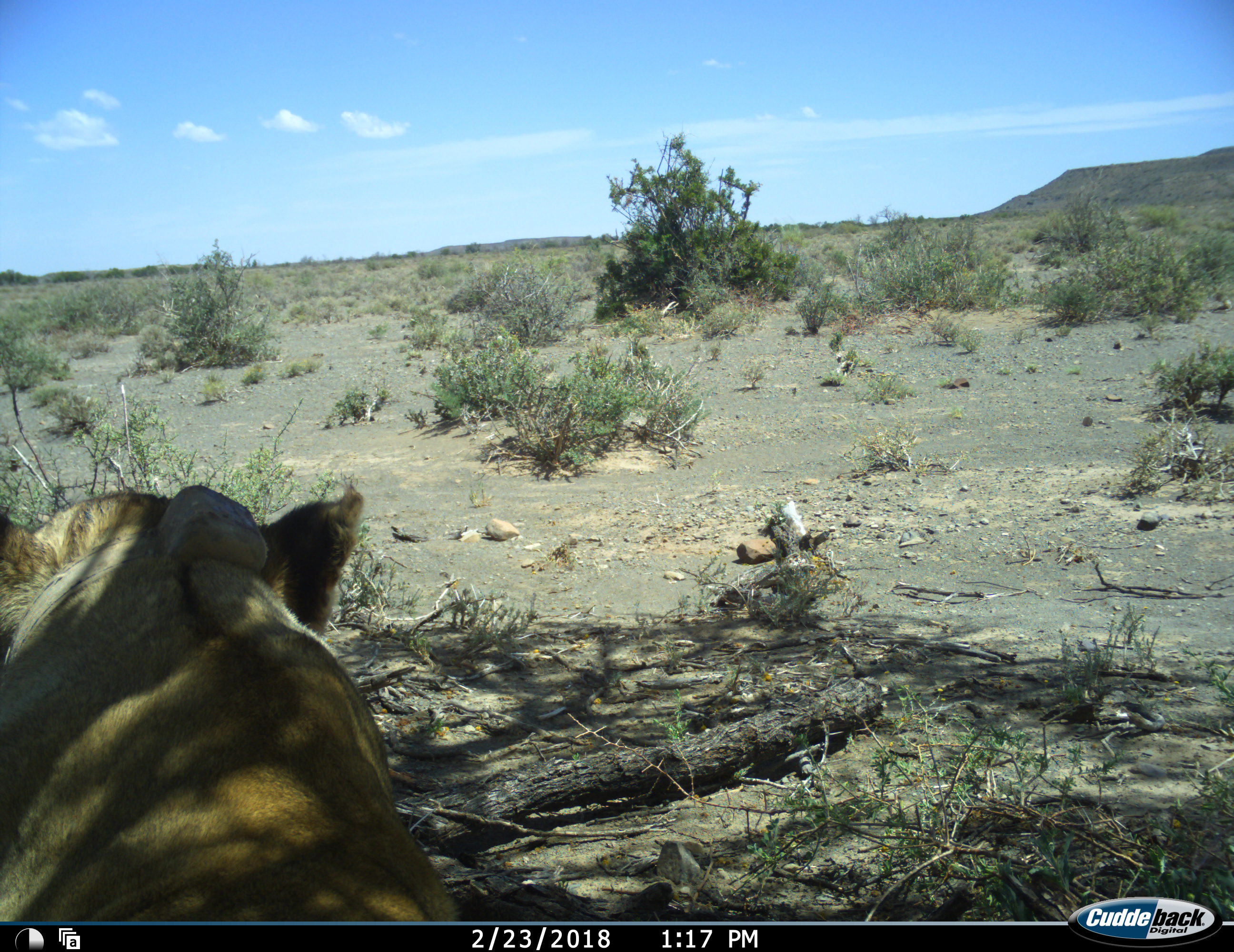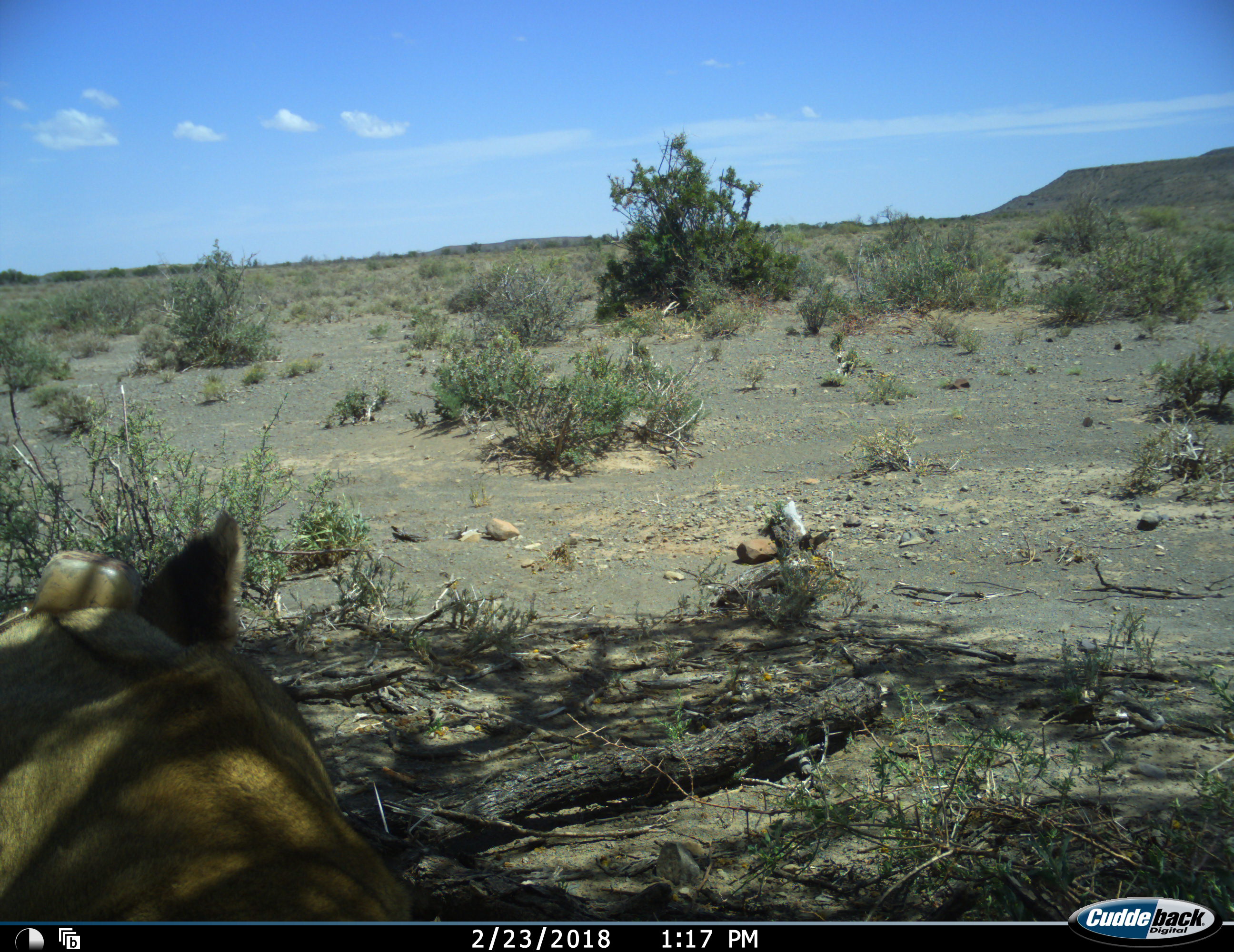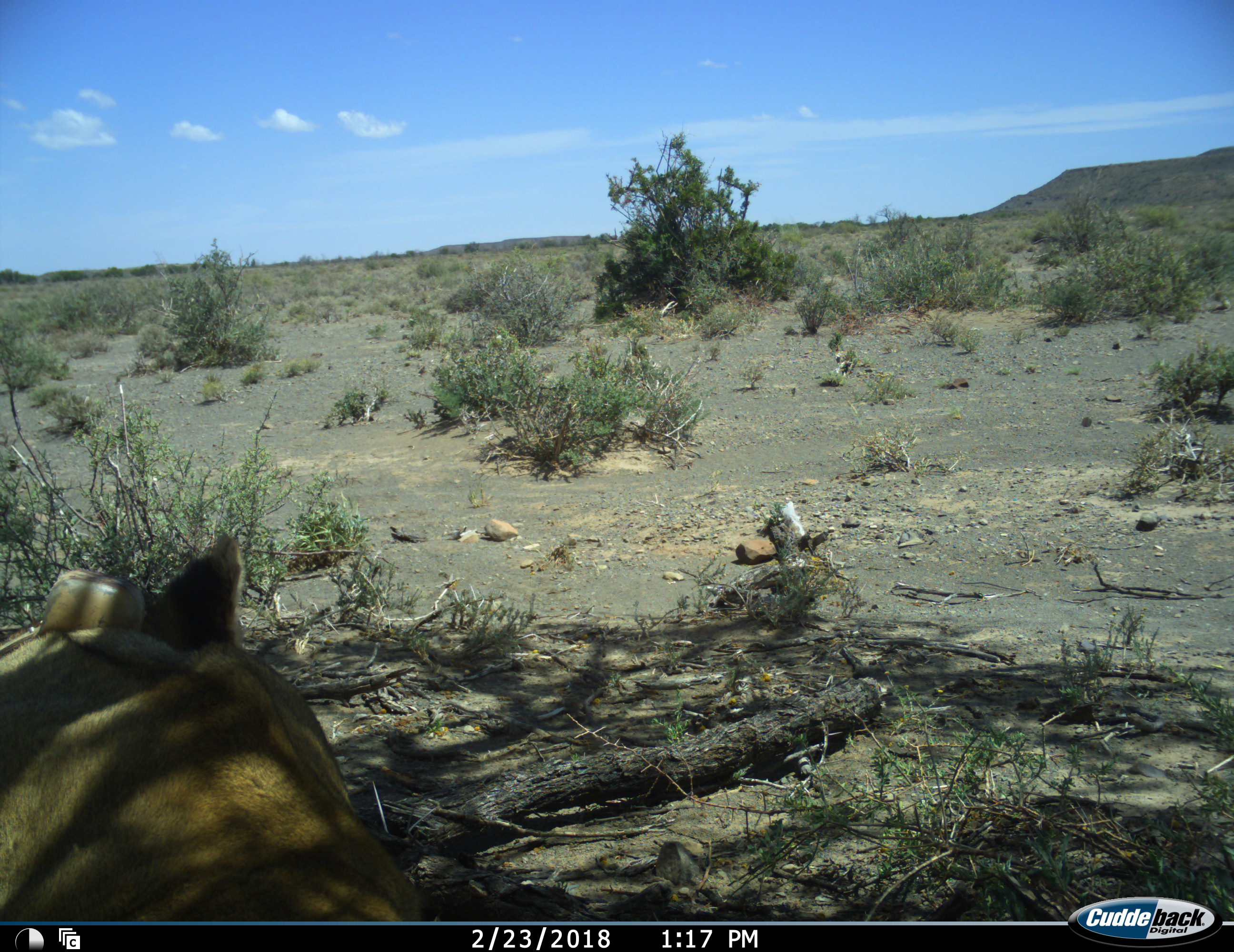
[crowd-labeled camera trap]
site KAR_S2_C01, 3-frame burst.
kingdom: Animalia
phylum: Chordata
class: Mammalia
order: Carnivora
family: Felidae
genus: Panthera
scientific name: Panthera leo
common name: lion female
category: lionfemale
Lionfemale (lion female) (Panthera leo), count 1. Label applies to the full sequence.